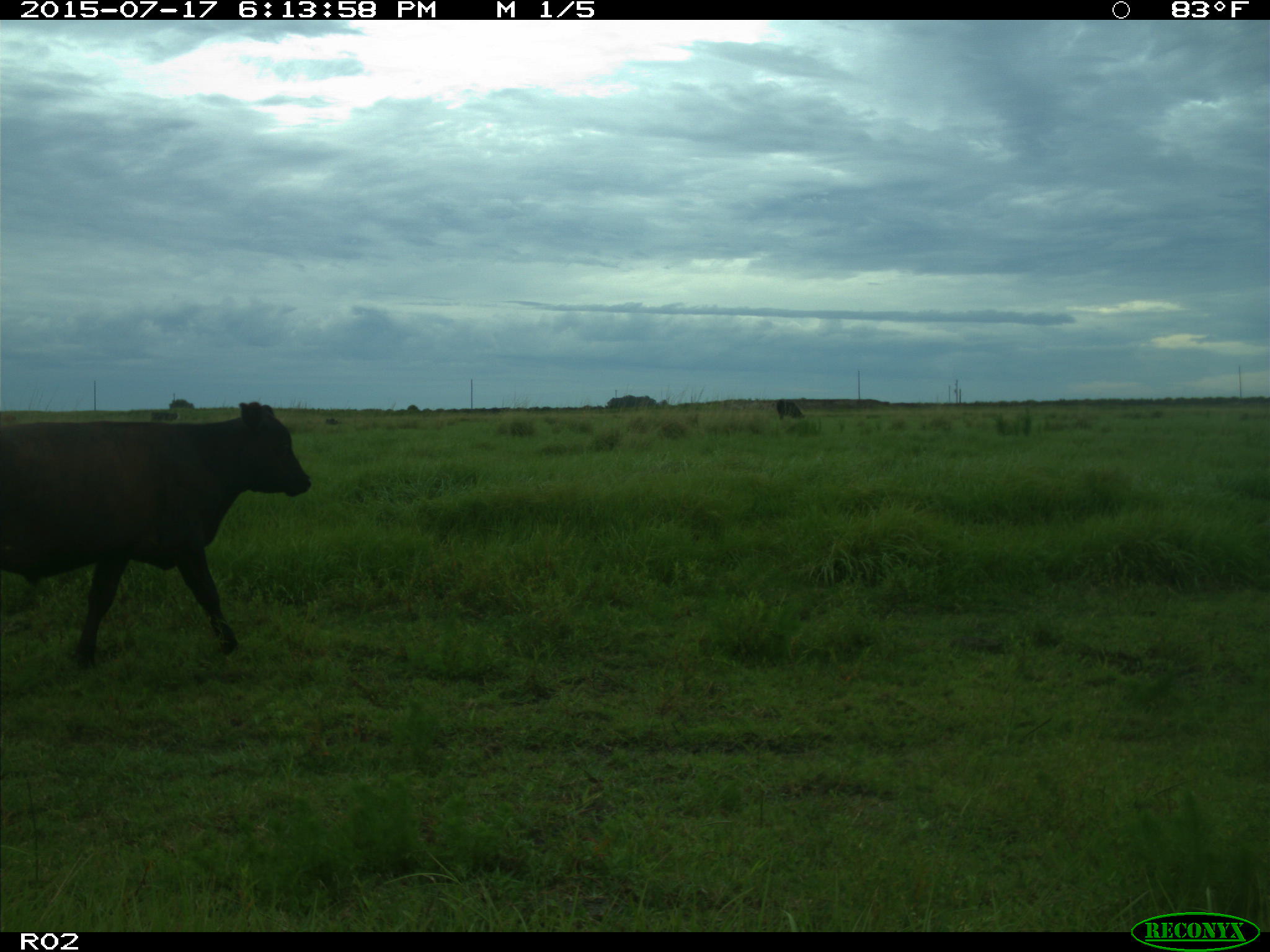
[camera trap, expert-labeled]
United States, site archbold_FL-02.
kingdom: Animalia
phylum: Chordata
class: Mammalia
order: Artiodactyla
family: Bovidae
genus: Bos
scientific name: Bos taurus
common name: domestic cow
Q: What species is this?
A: Bos taurus (domestic cow).